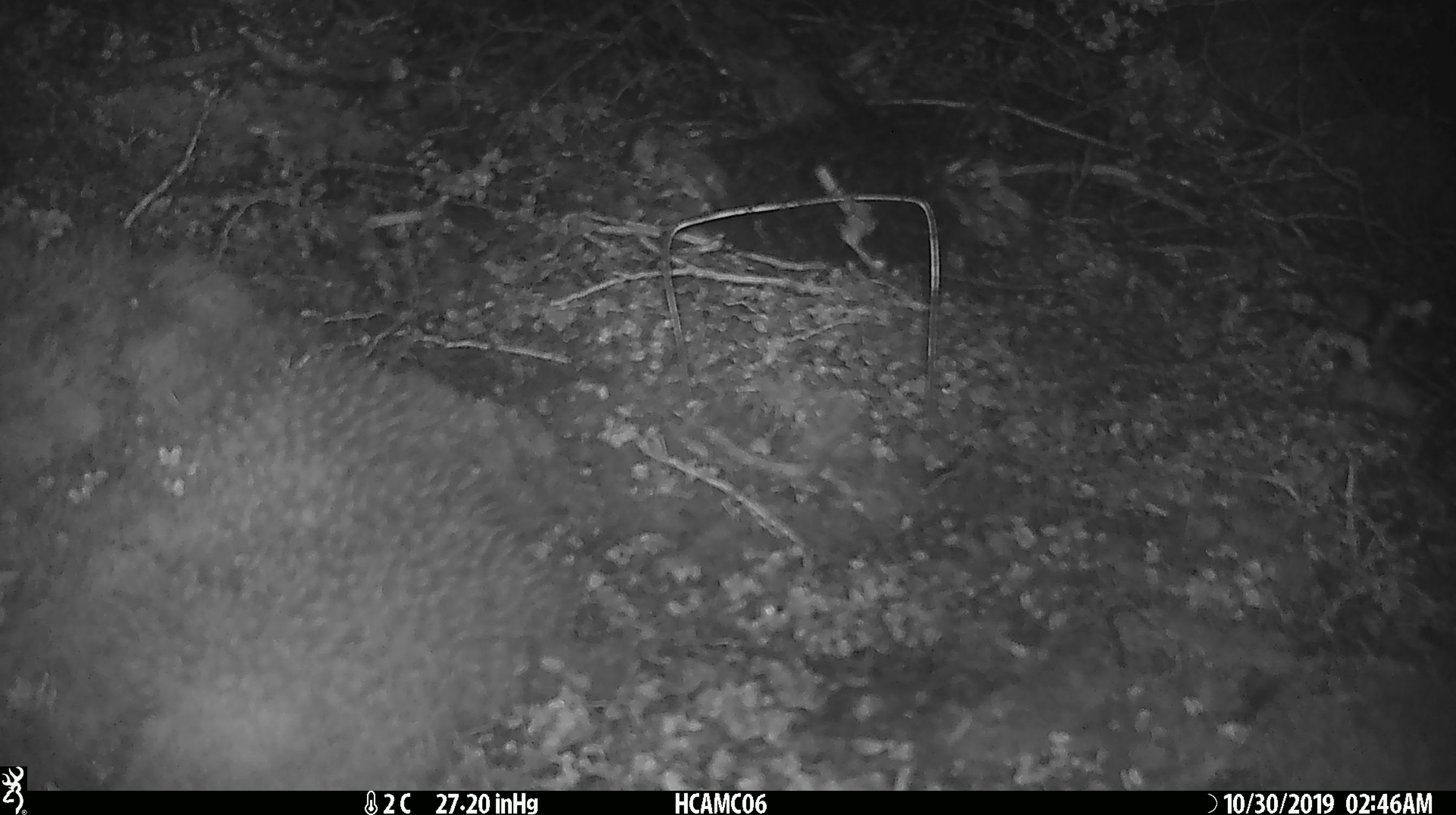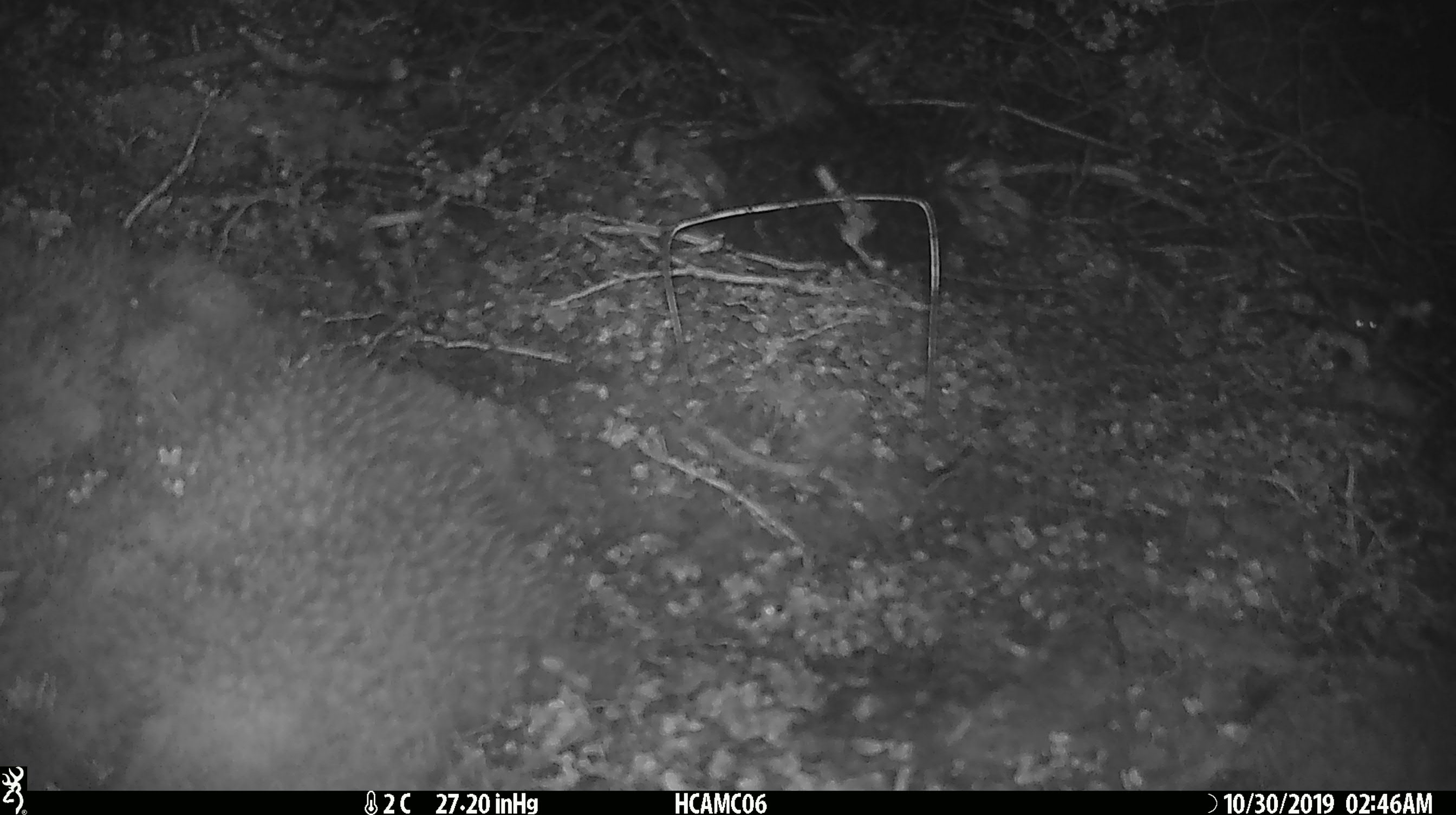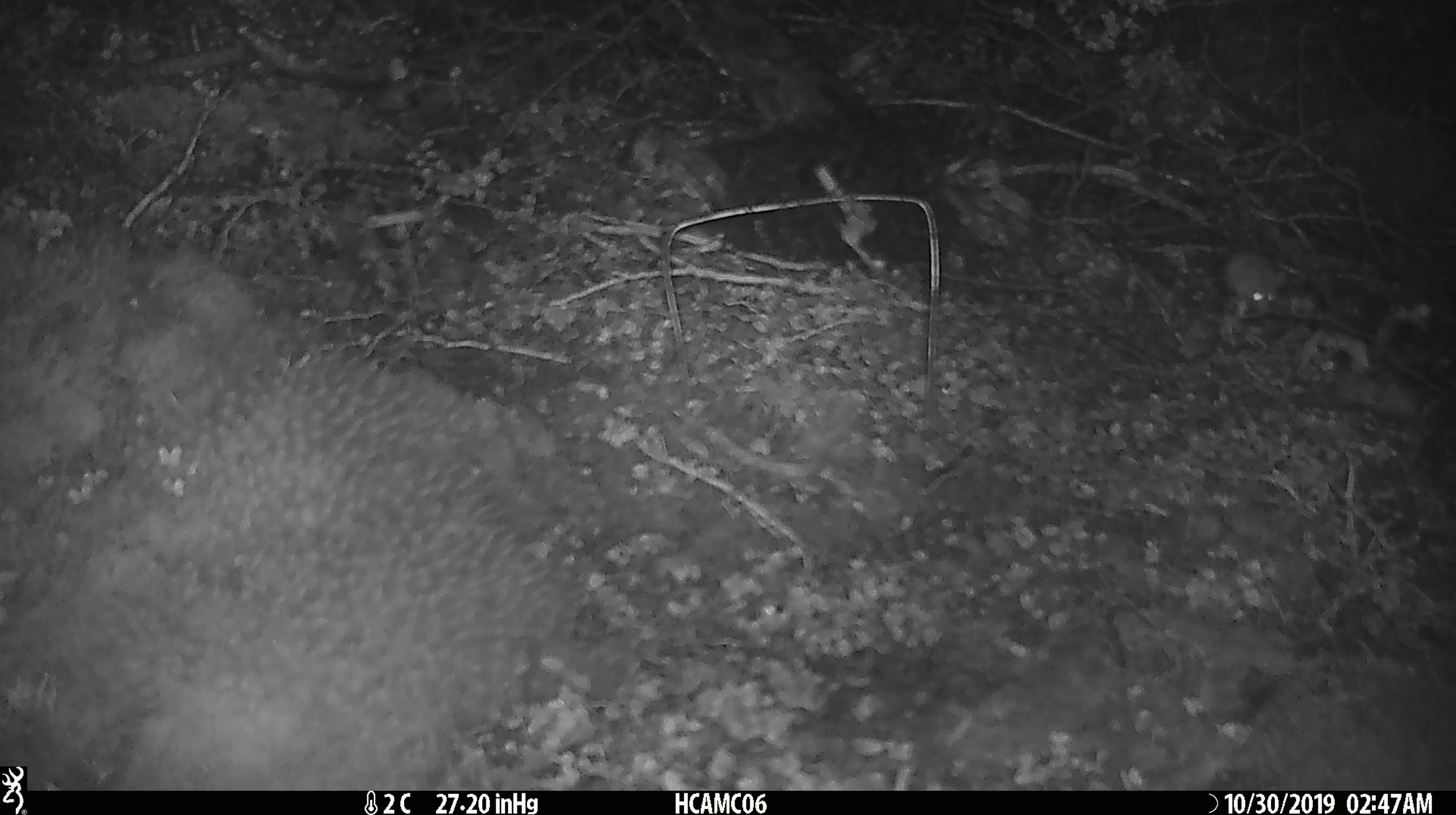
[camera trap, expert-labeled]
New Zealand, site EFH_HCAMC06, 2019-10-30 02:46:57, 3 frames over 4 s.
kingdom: Animalia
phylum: Chordata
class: Mammalia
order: Rodentia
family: Muridae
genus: Mus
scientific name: Mus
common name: mouse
Mouse (Mus).